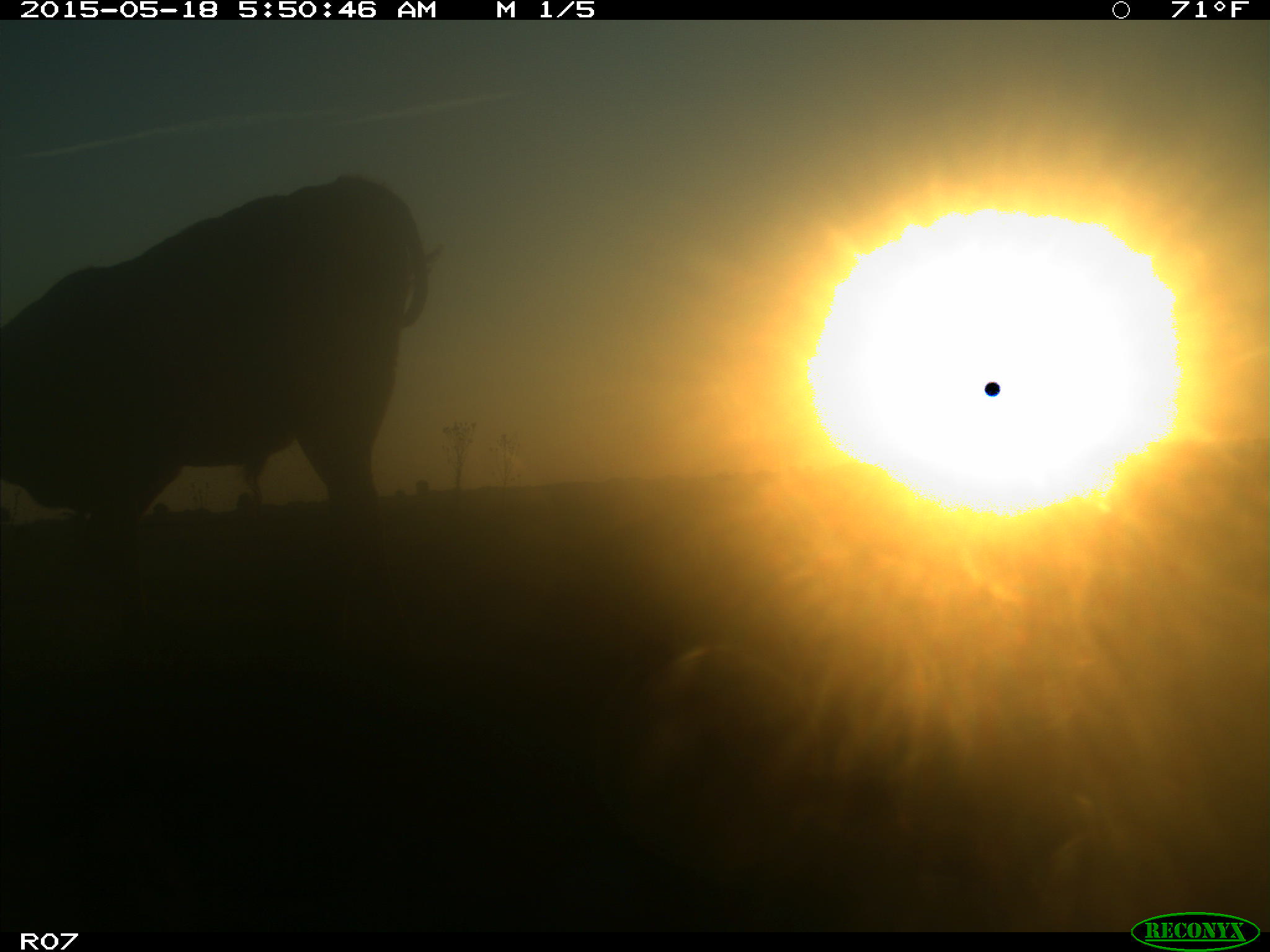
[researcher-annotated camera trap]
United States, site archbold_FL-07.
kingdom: Animalia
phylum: Chordata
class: Mammalia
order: Artiodactyla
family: Bovidae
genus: Bos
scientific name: Bos taurus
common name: domestic cow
Bos taurus (domestic cow).